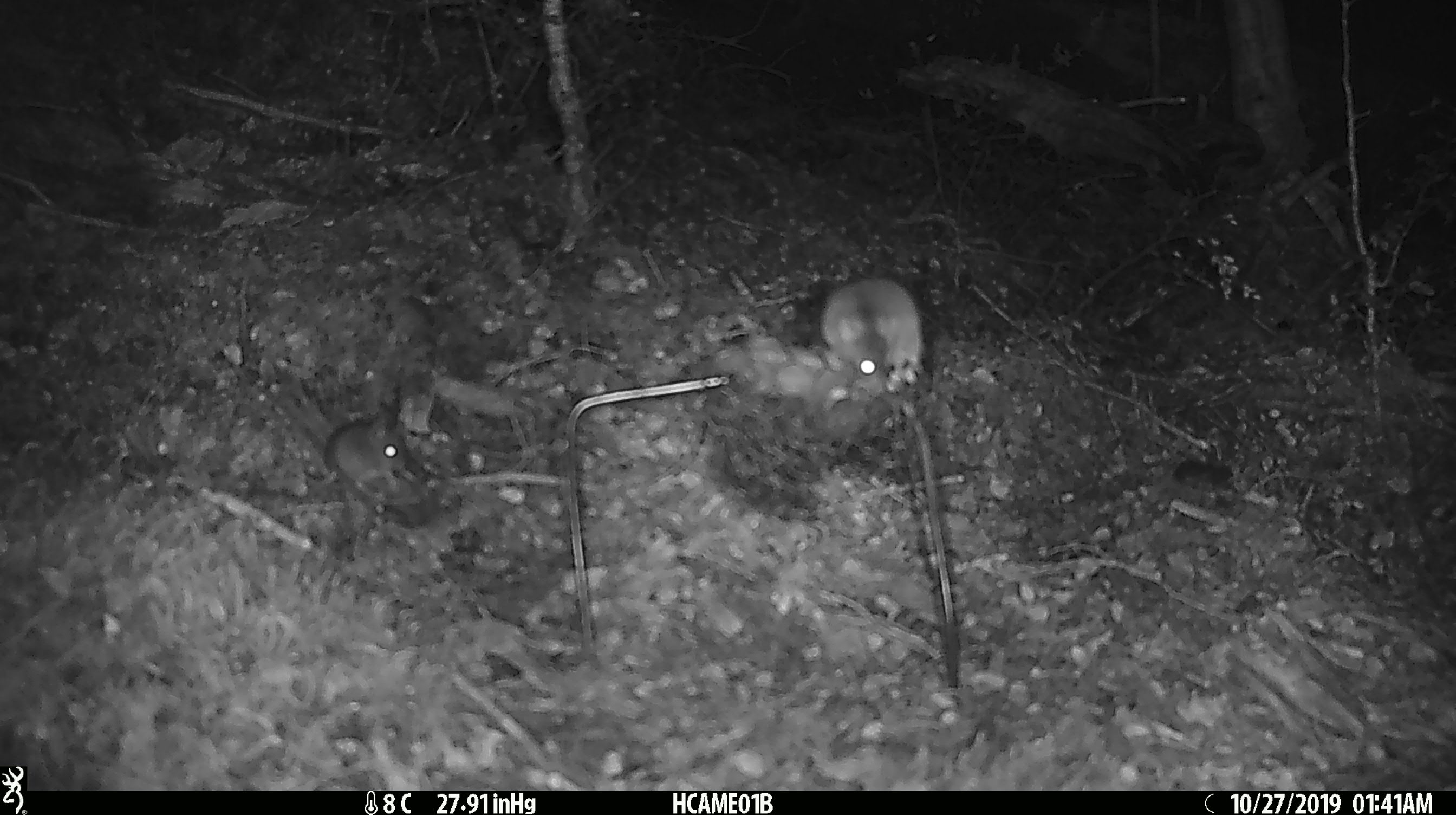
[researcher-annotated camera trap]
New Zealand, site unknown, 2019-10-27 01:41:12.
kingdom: Animalia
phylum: Chordata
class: Mammalia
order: Rodentia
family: Muridae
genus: Mus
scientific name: Mus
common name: mouse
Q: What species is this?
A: Mouse (Mus).